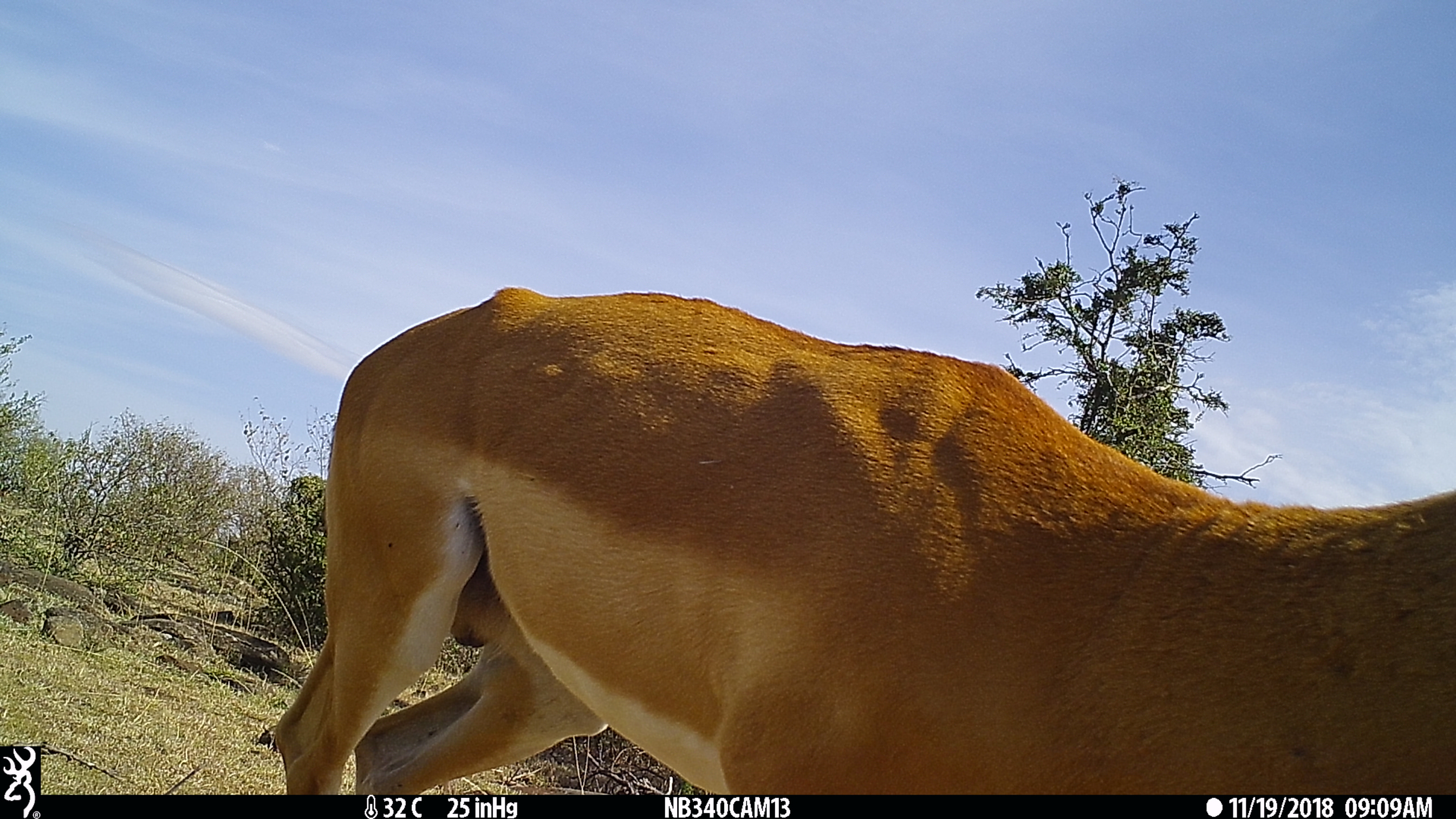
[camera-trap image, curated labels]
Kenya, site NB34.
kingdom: Animalia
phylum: Chordata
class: Mammalia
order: Artiodactyla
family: Bovidae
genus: Aepyceros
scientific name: Aepyceros melampus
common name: impala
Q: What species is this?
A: Impala (Aepyceros melampus).